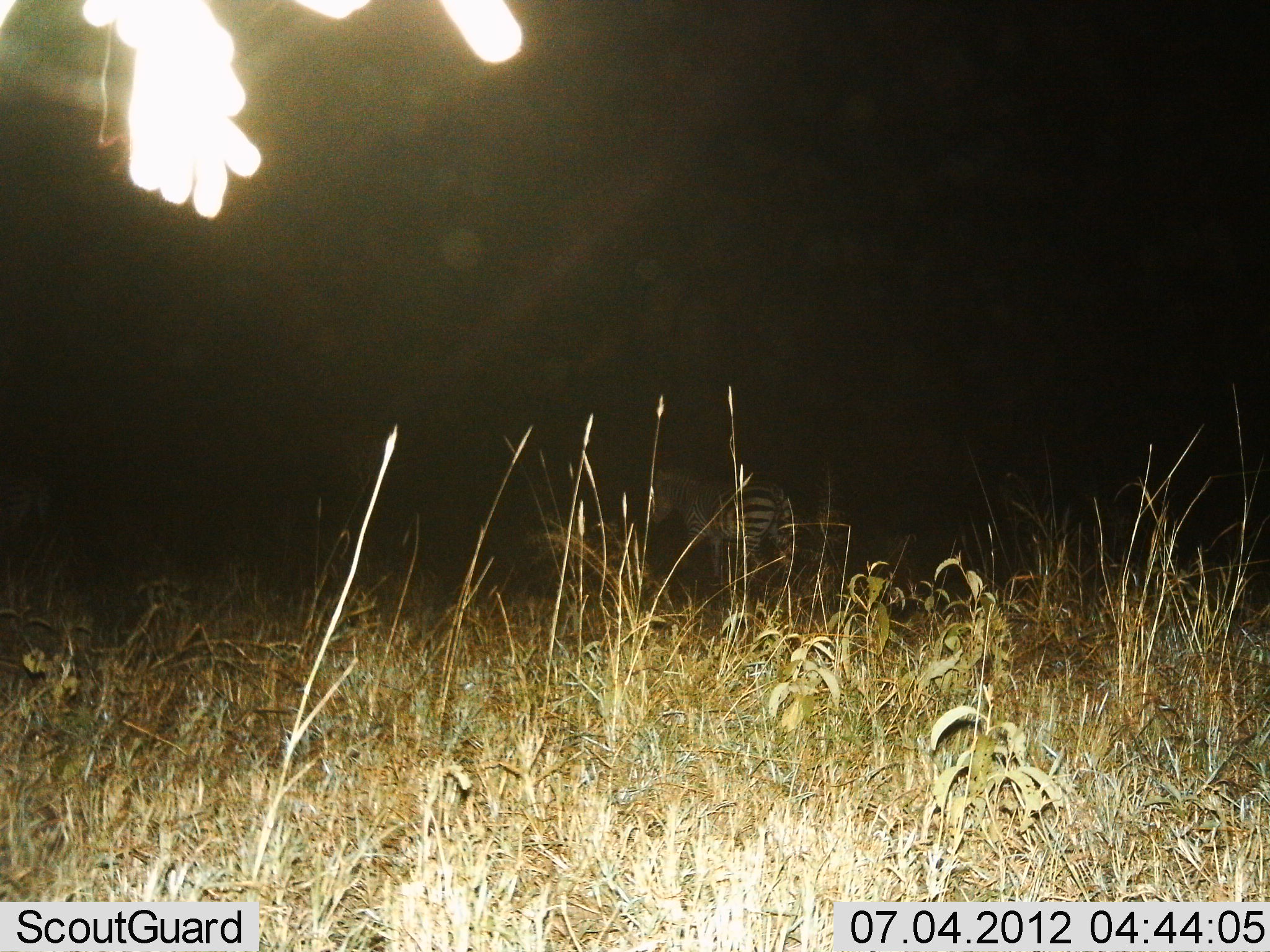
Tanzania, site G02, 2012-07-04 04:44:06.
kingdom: Animalia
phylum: Chordata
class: Mammalia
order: Perissodactyla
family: Equidae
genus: Equus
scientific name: Equus quagga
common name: plains zebra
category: zebra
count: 1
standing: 91%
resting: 0%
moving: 0%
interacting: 0%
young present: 0%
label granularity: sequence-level